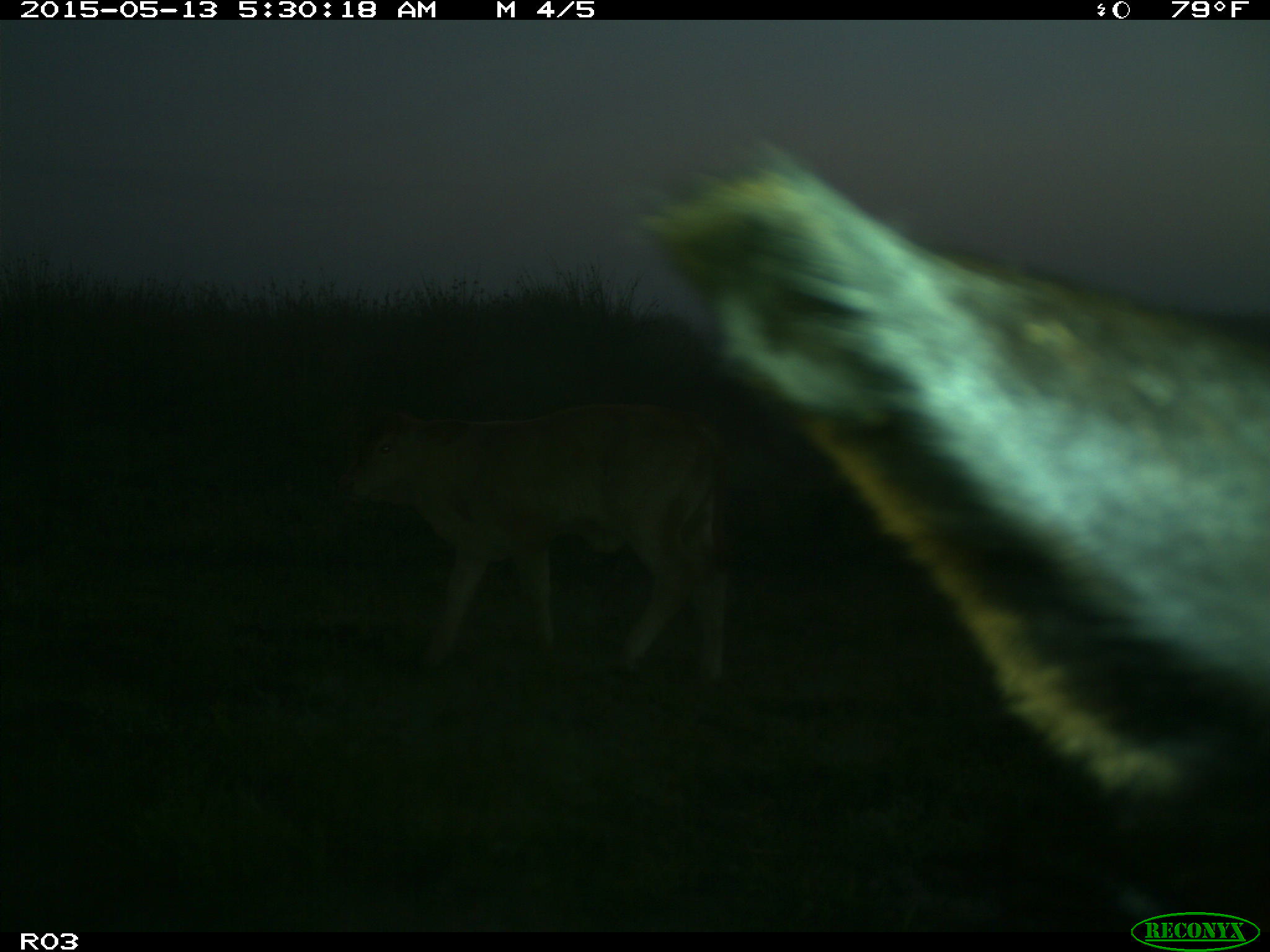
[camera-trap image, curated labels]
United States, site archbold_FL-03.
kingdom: Animalia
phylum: Chordata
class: Mammalia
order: Artiodactyla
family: Bovidae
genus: Bos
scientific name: Bos taurus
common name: domestic cow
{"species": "Bos taurus (domestic cow)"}